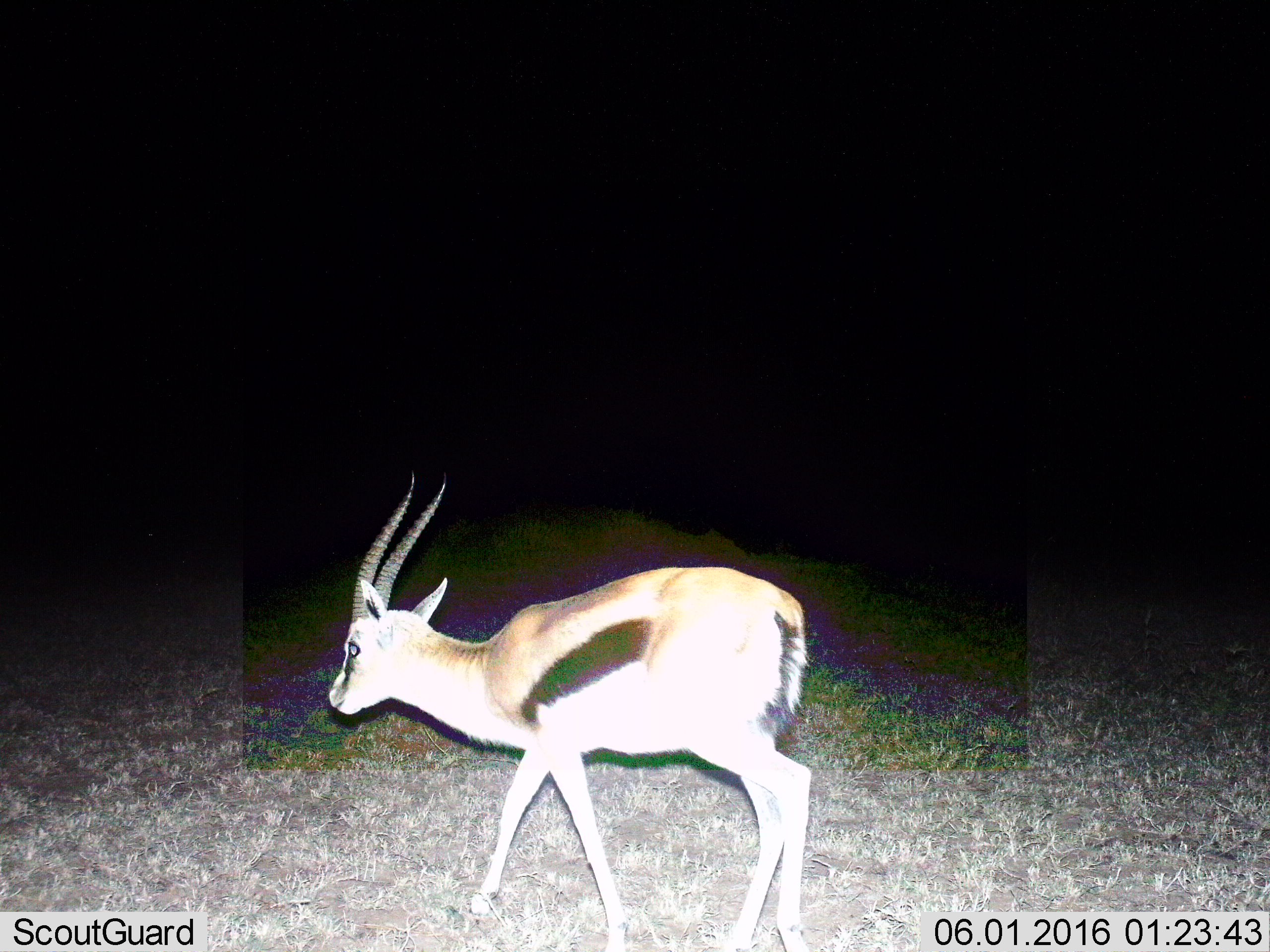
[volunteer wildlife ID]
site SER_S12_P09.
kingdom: Animalia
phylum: Chordata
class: Mammalia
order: Artiodactyla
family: Bovidae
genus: Eudorcas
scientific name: Eudorcas thomsonii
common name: thomson's gazelle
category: gazellethomsons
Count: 1.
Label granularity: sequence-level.